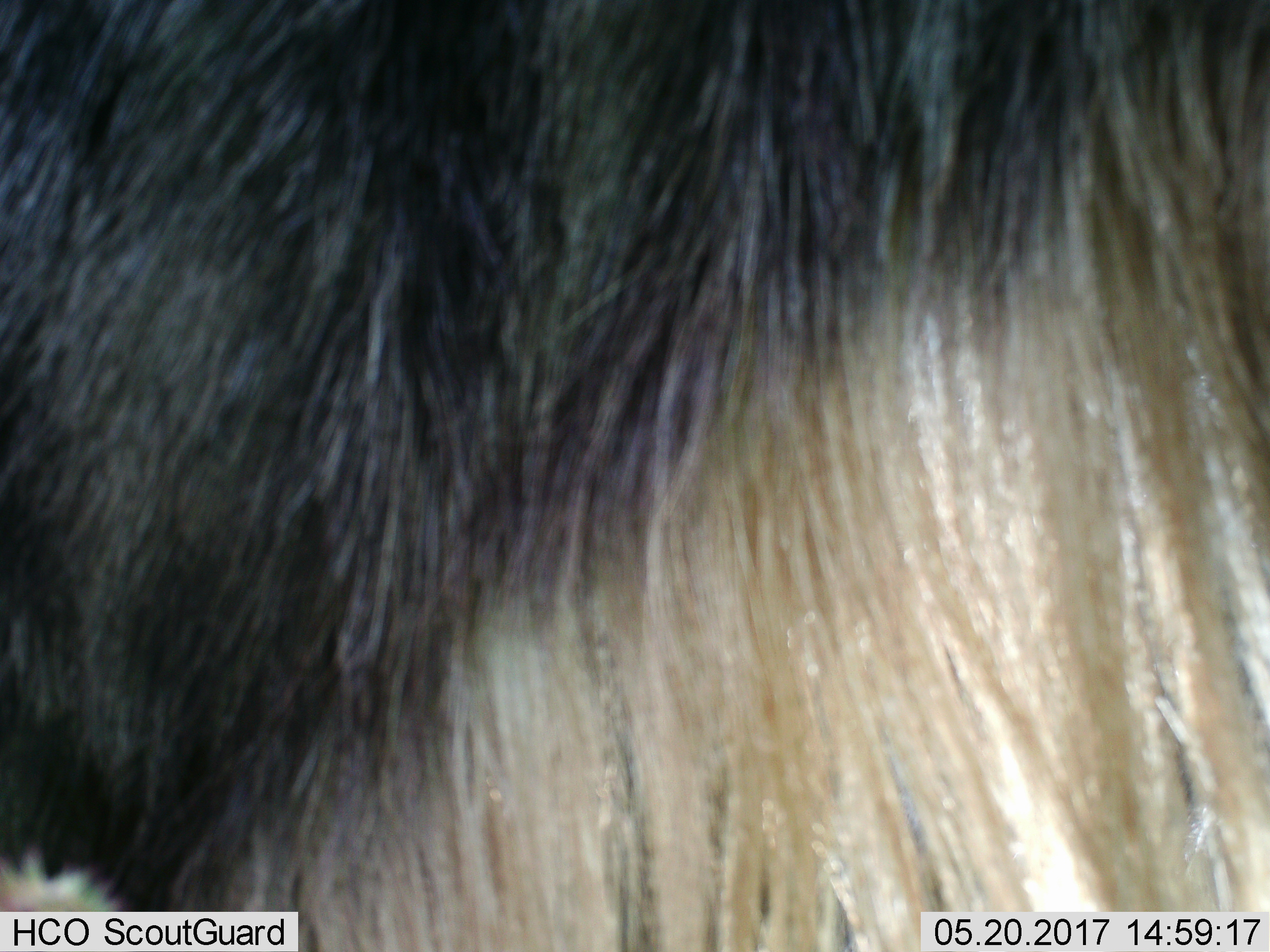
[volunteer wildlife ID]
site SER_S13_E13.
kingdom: Animalia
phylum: Chordata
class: Mammalia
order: Artiodactyla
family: Bovidae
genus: Connochaetes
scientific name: Connochaetes taurinus taurinus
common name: blue wildebeest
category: wildebeestblue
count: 1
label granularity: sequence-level